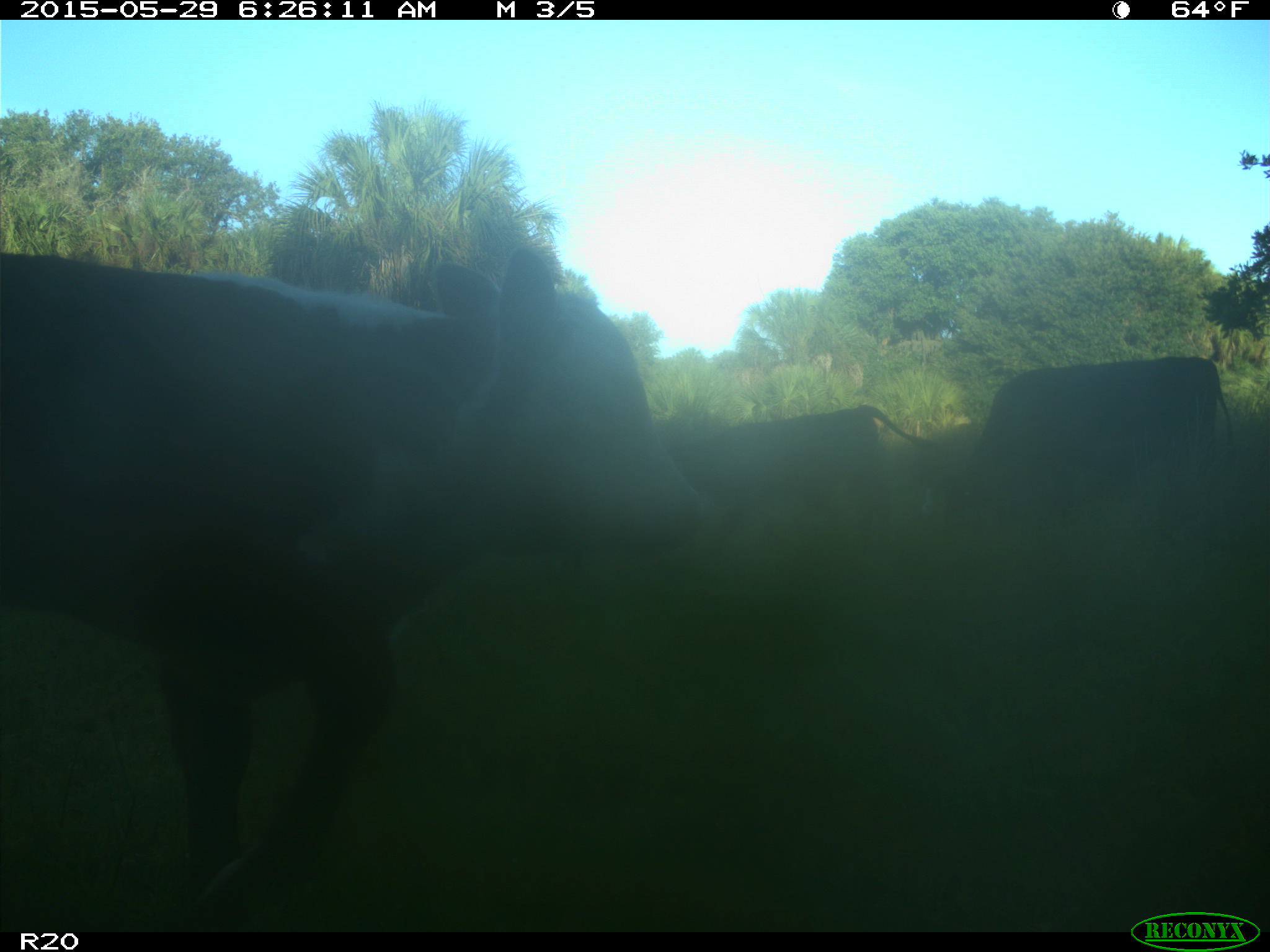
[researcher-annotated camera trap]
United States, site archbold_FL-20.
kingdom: Animalia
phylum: Chordata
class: Mammalia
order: Artiodactyla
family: Bovidae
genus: Bos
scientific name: Bos taurus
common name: domestic cow